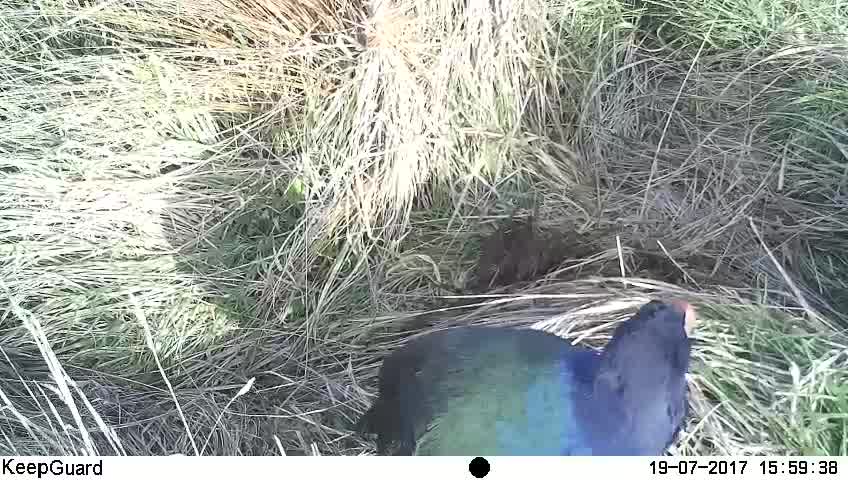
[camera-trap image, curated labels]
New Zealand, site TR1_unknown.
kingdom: Animalia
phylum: Chordata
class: Aves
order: Gruiformes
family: Rallidae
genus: Porphyrio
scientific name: Porphyrio mantelli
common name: takahe